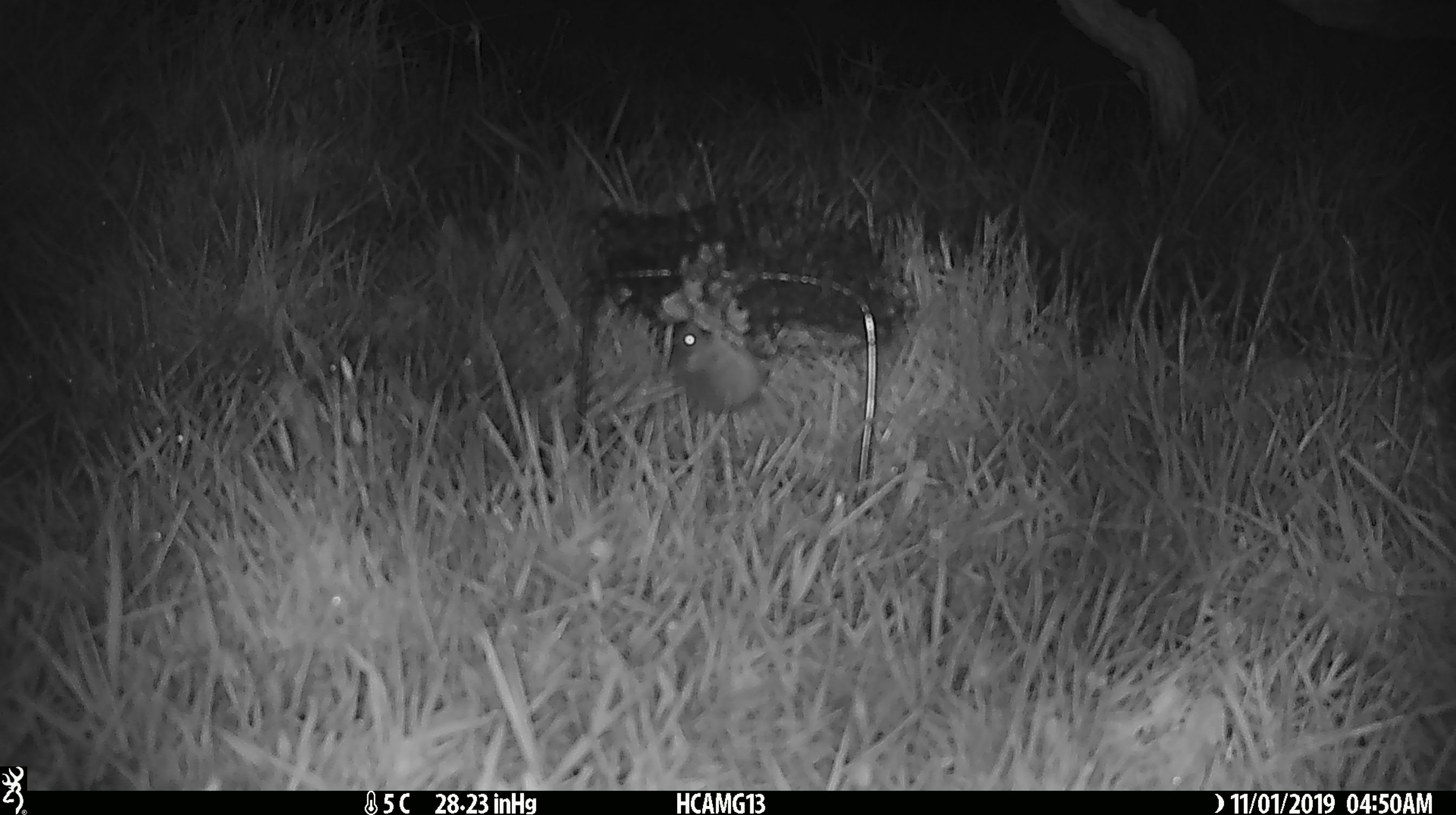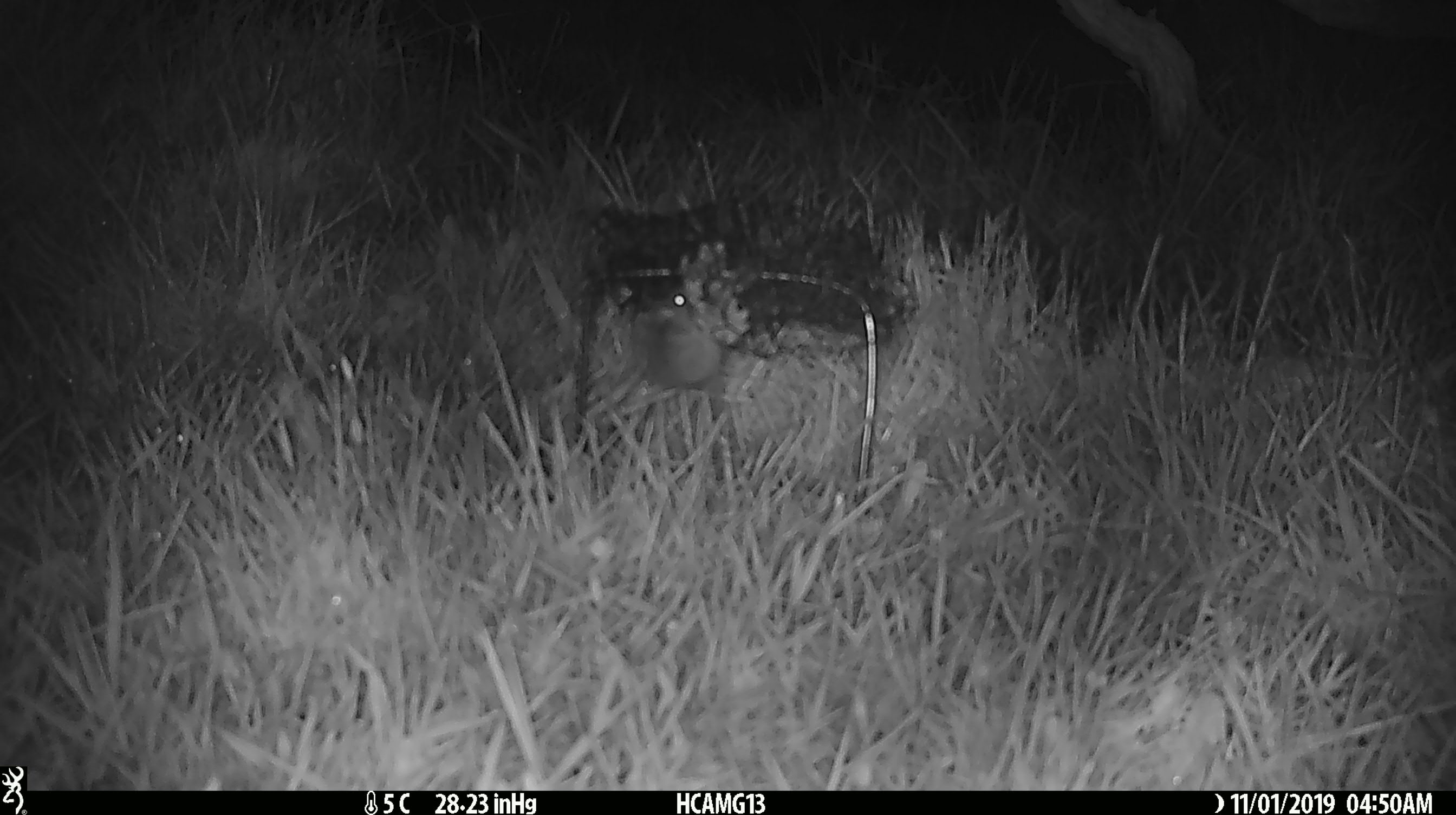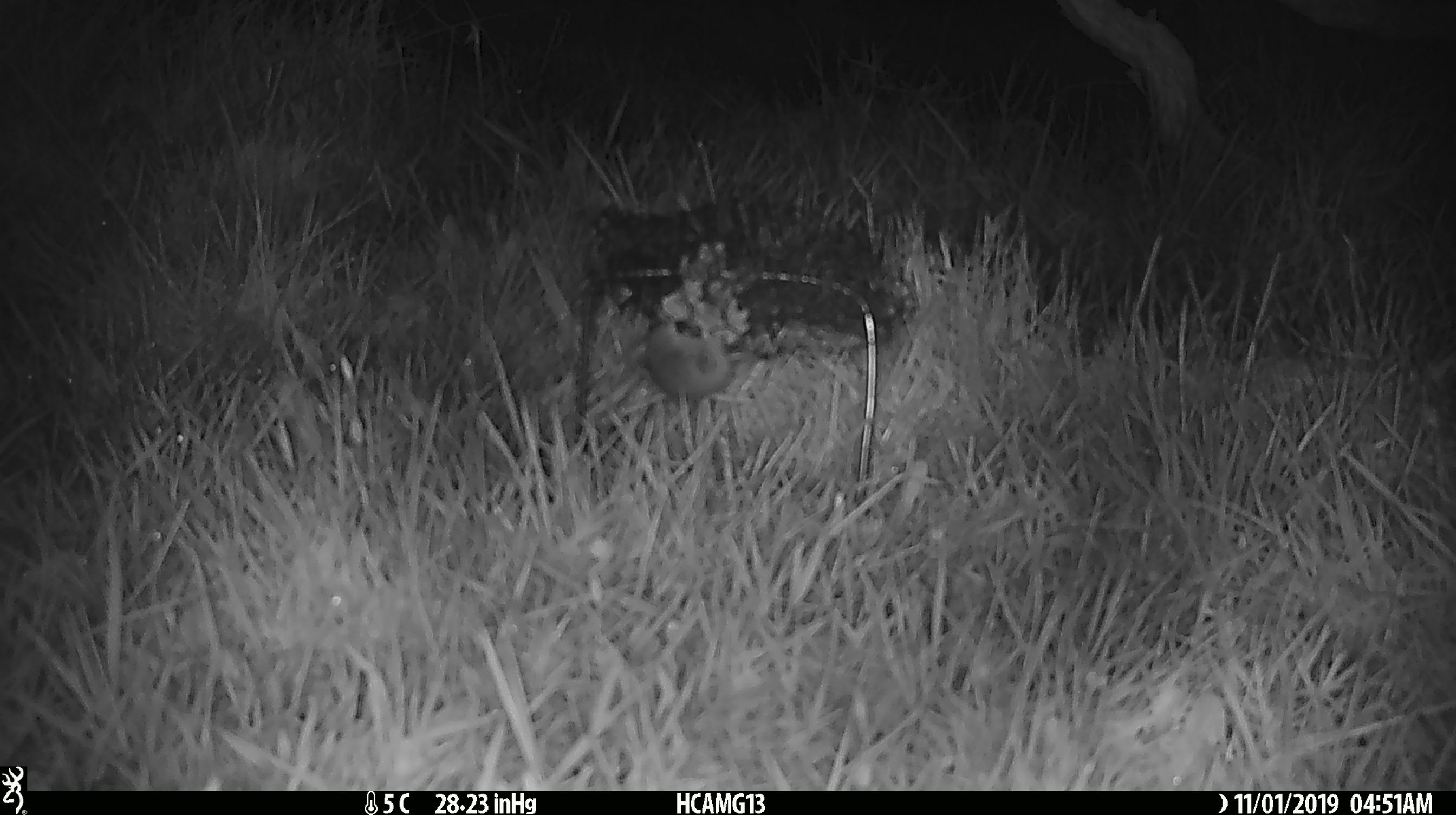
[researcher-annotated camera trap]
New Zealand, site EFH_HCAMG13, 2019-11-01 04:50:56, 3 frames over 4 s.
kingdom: Animalia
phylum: Chordata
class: Mammalia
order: Rodentia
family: Muridae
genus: Mus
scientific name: Mus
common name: mouse